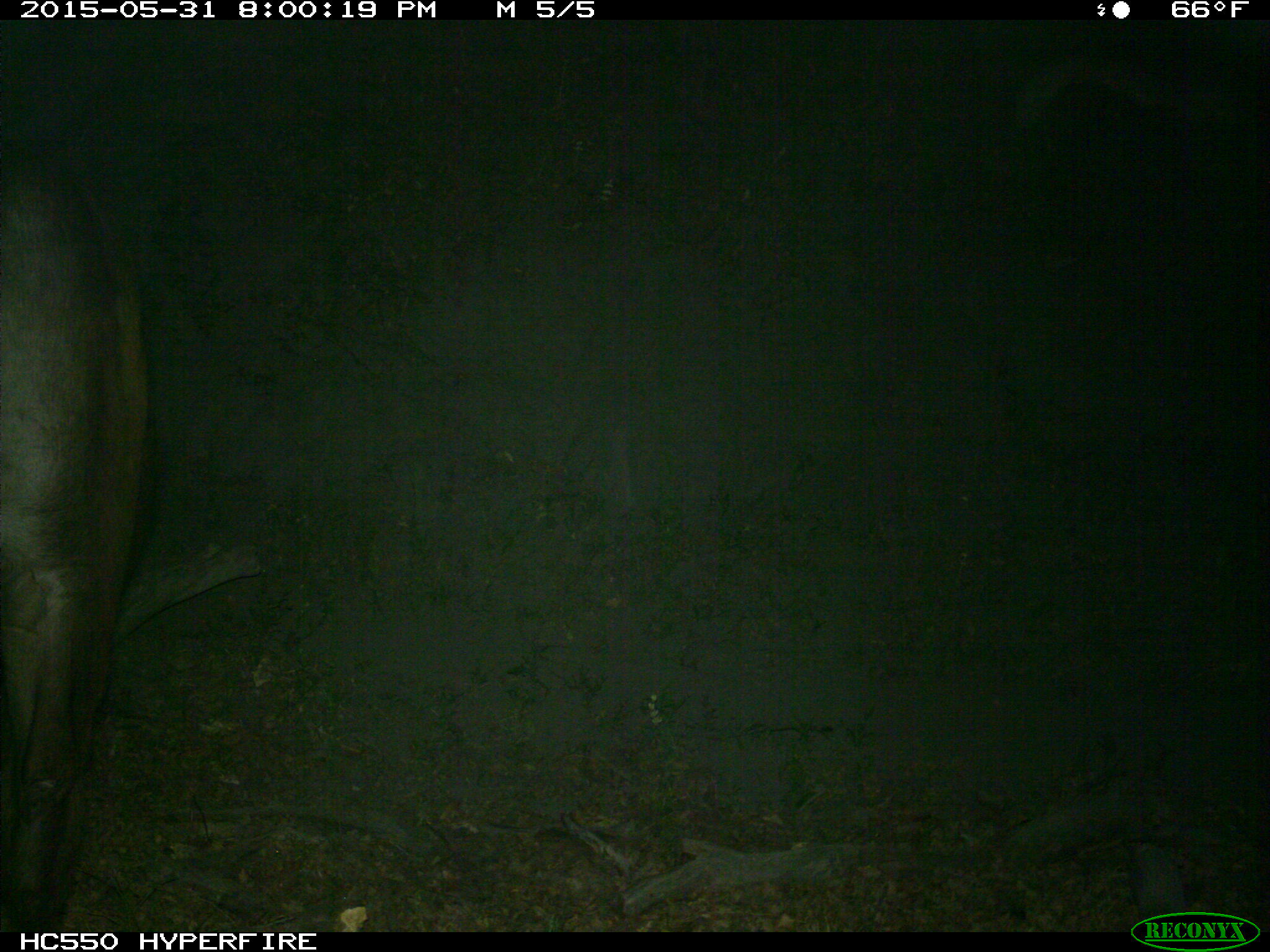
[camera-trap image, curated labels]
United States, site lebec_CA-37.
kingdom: Animalia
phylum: Chordata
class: Mammalia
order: Artiodactyla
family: Bovidae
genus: Bos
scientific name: Bos taurus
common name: domestic cow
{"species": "Bos taurus (domestic cow)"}